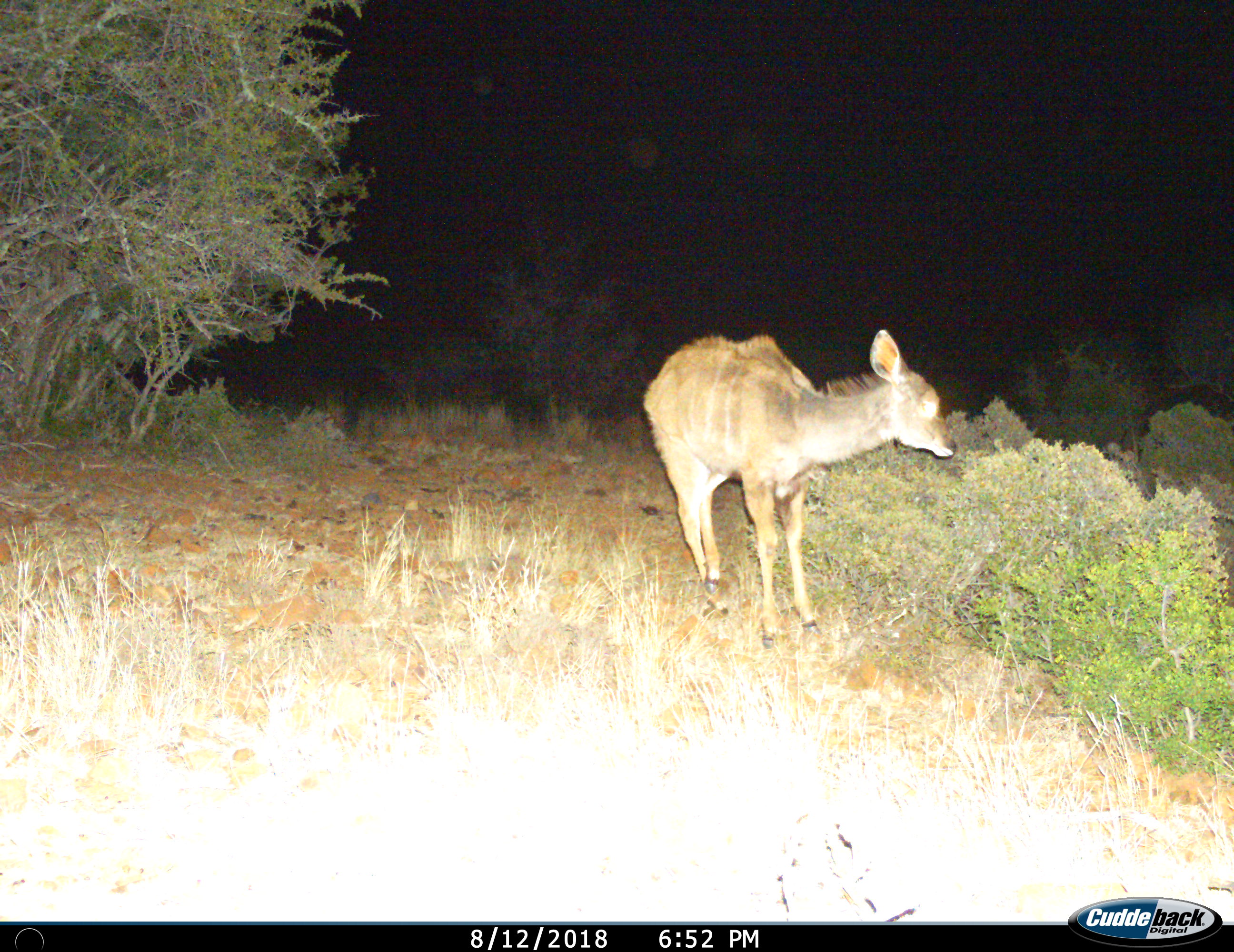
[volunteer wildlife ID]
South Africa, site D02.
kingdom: Animalia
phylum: Chordata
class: Mammalia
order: Artiodactyla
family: Bovidae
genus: Tragelaphus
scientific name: Tragelaphus strepsiceros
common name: greater kudu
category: kudu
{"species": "kudu (greater kudu) (Tragelaphus strepsiceros)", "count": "1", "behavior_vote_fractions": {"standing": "80%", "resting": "0%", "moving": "20%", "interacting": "0%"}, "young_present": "40%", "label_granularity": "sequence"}